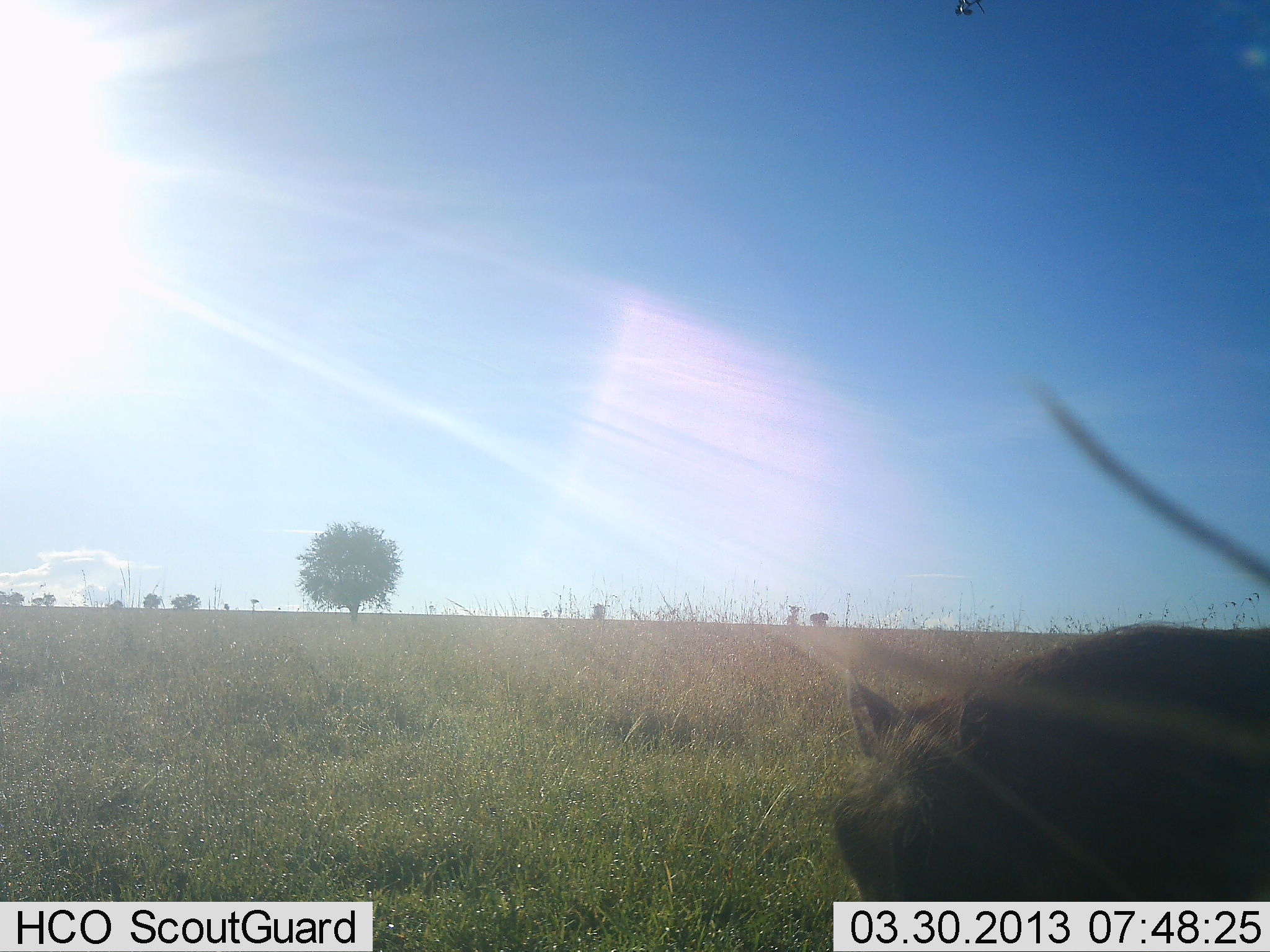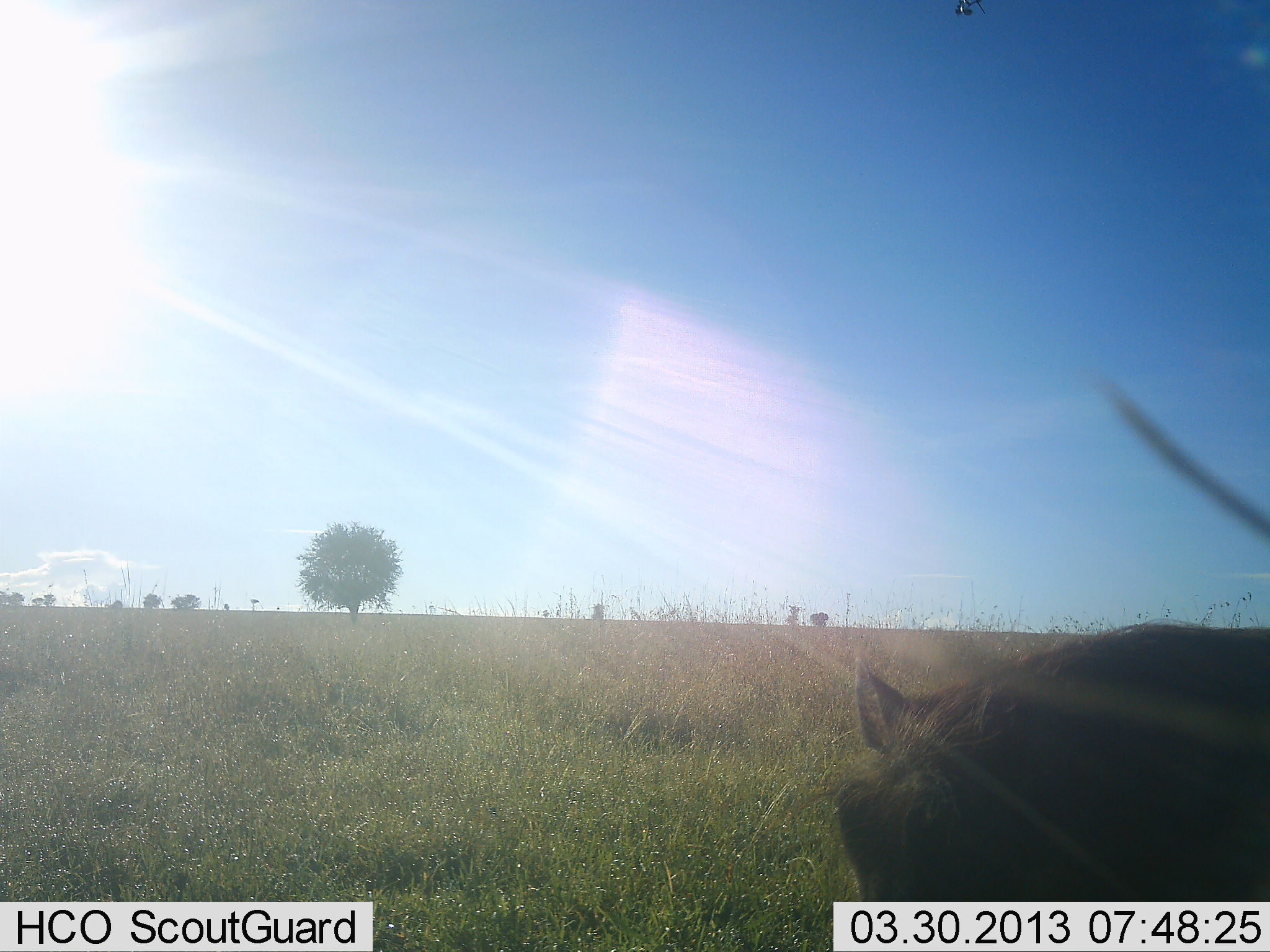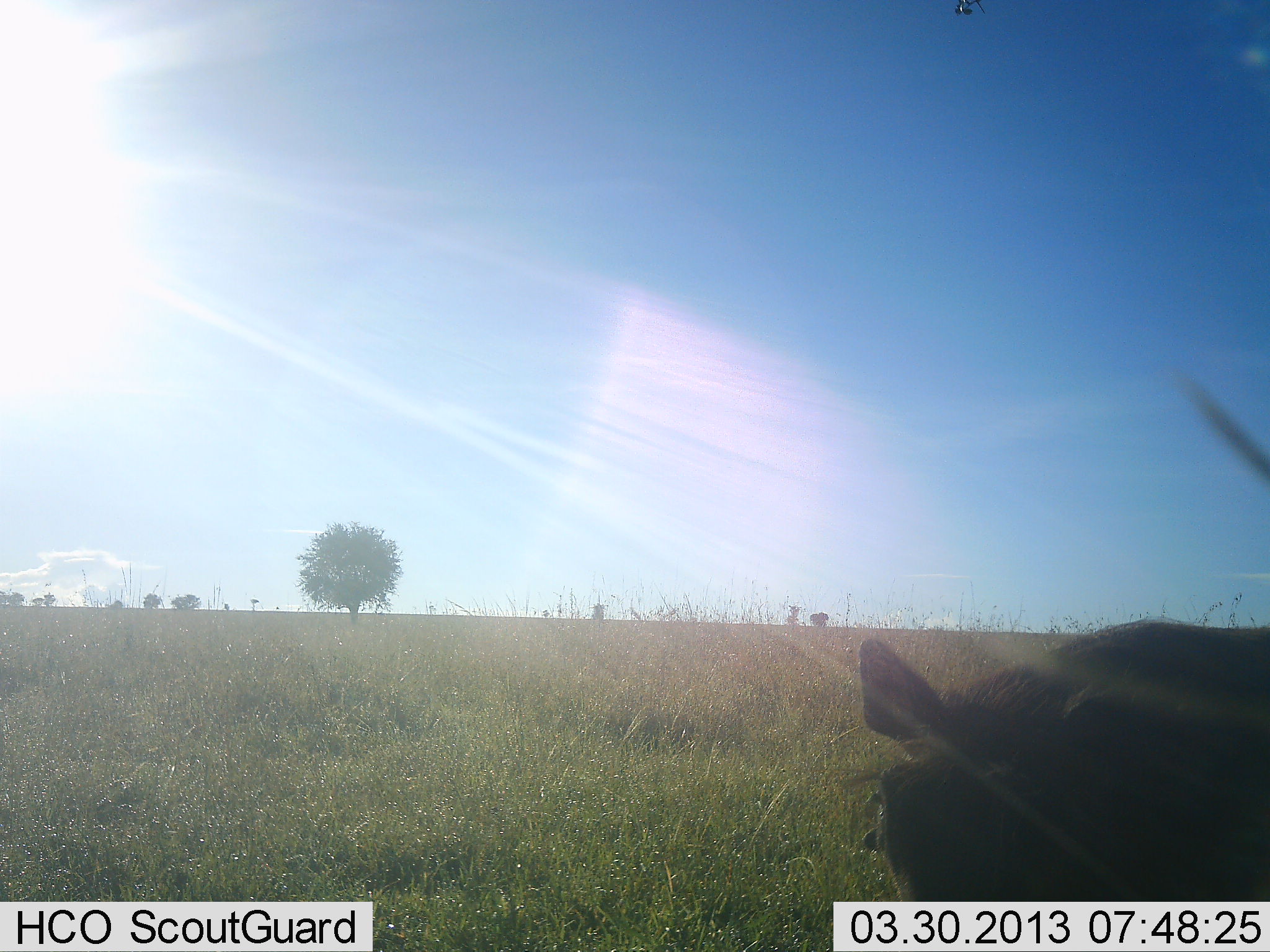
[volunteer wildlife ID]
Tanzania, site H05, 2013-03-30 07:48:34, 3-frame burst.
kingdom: Animalia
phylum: Chordata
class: Mammalia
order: Artiodactyla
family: Suidae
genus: Phacochoerus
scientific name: Phacochoerus africanus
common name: warthog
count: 1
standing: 62%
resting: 0%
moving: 12%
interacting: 0%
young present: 0%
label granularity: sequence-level